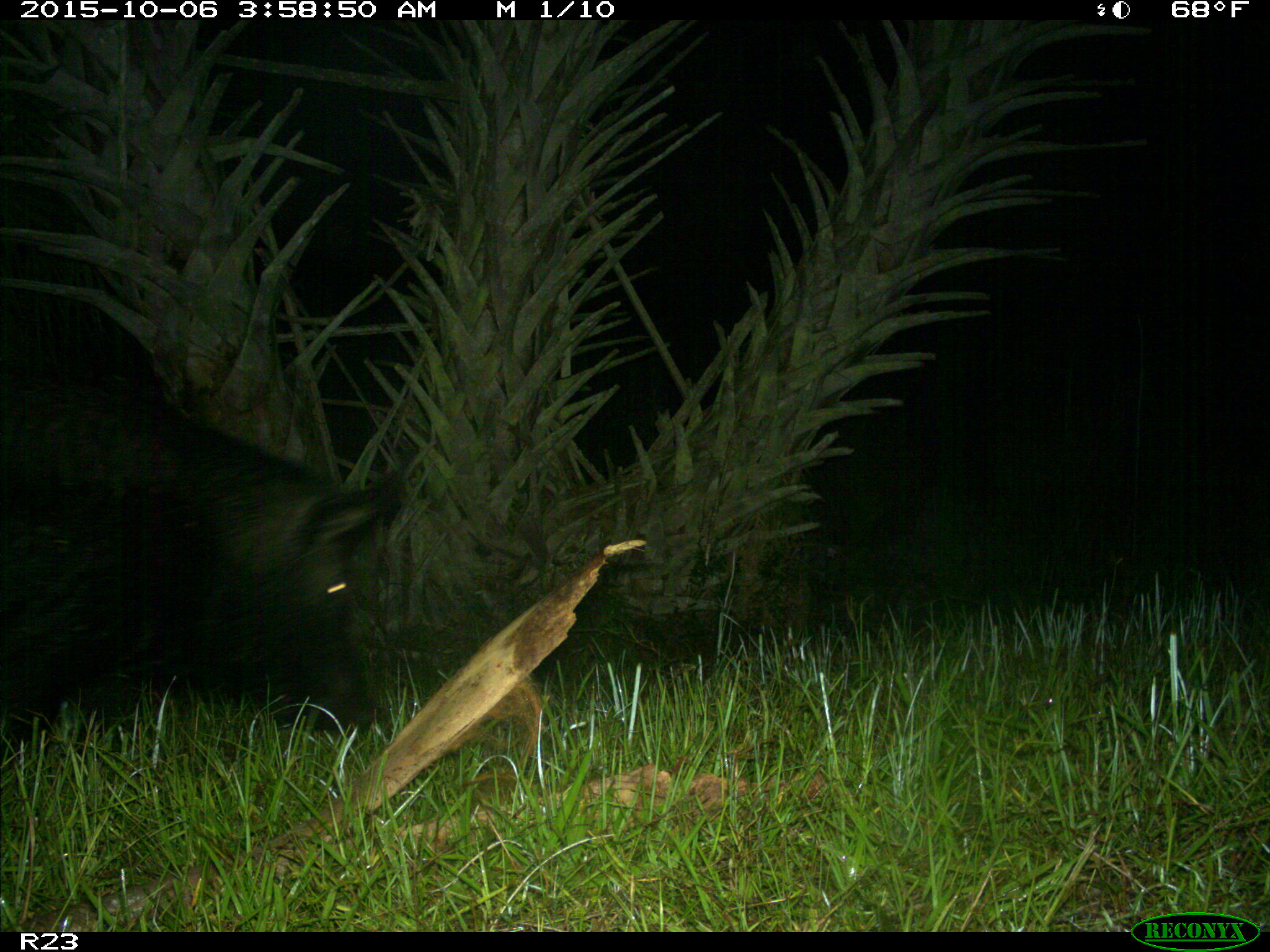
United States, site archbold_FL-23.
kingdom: Animalia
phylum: Chordata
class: Mammalia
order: Artiodactyla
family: Suidae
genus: Sus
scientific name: Sus scrofa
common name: wild boar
Sus scrofa (wild boar).